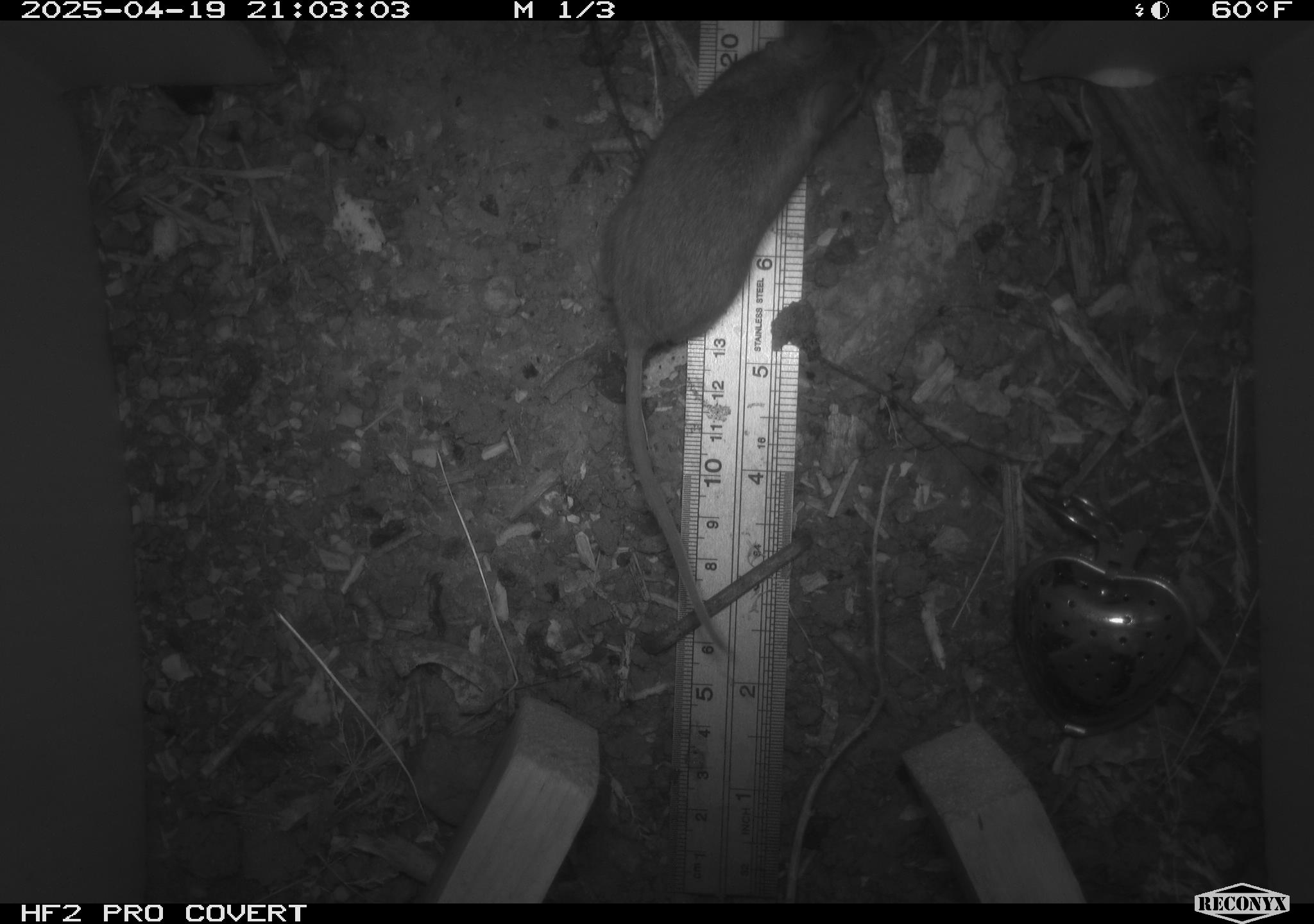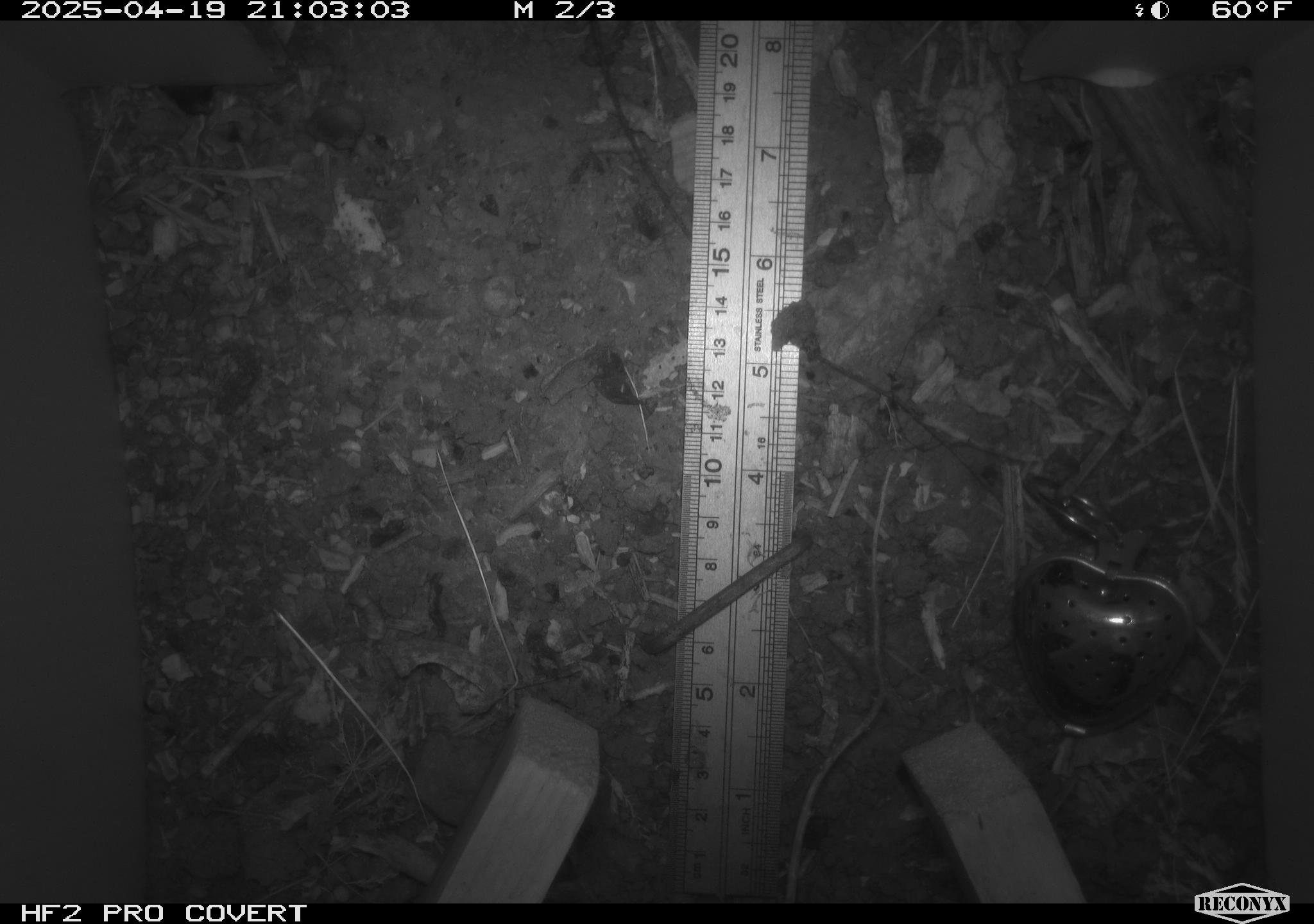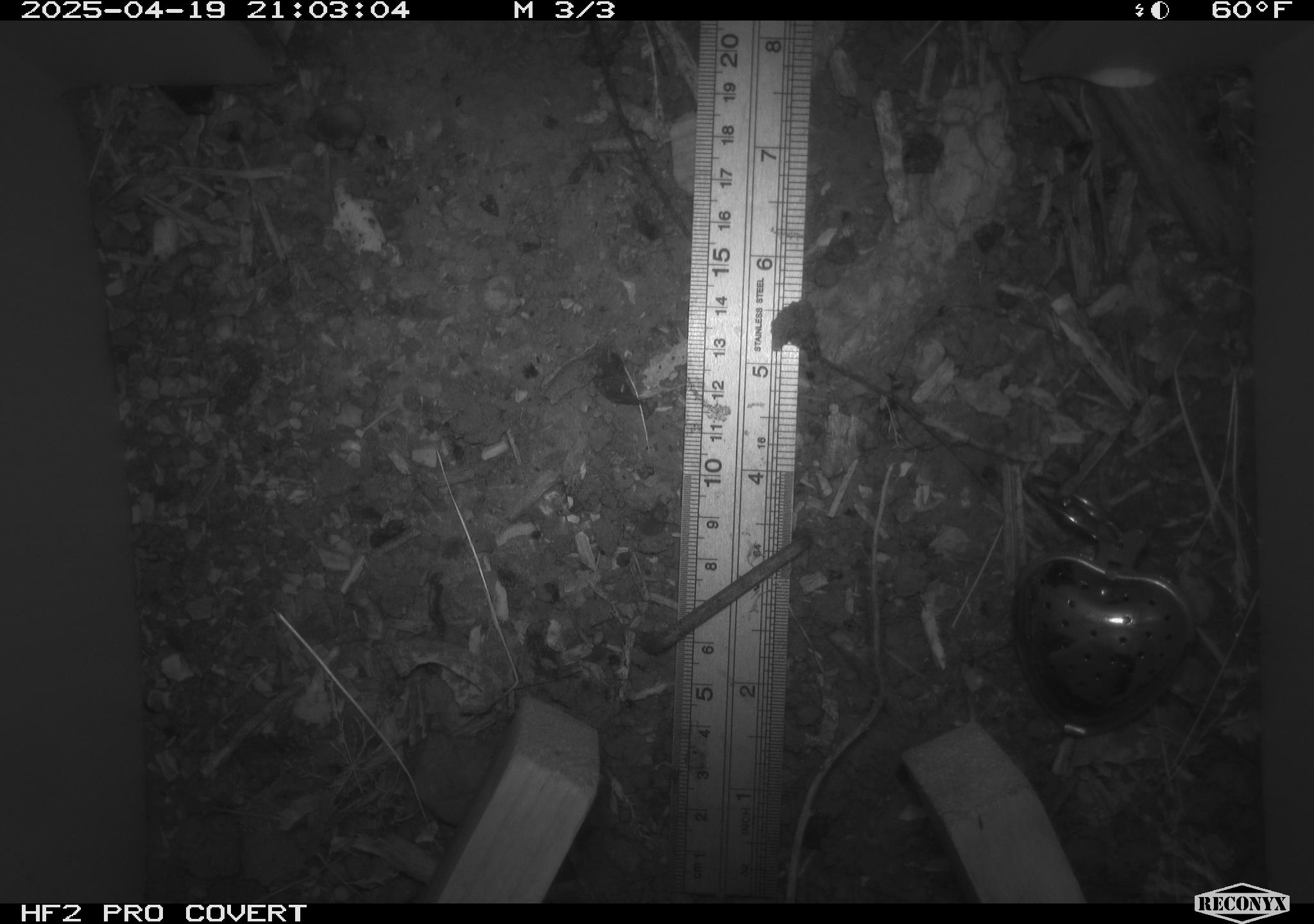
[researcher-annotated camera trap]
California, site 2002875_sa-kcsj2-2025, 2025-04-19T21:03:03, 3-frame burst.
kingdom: Animalia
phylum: Chordata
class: Mammalia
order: Rodentia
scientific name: Rodentia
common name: rodent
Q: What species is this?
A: Rodent (Rodentia).